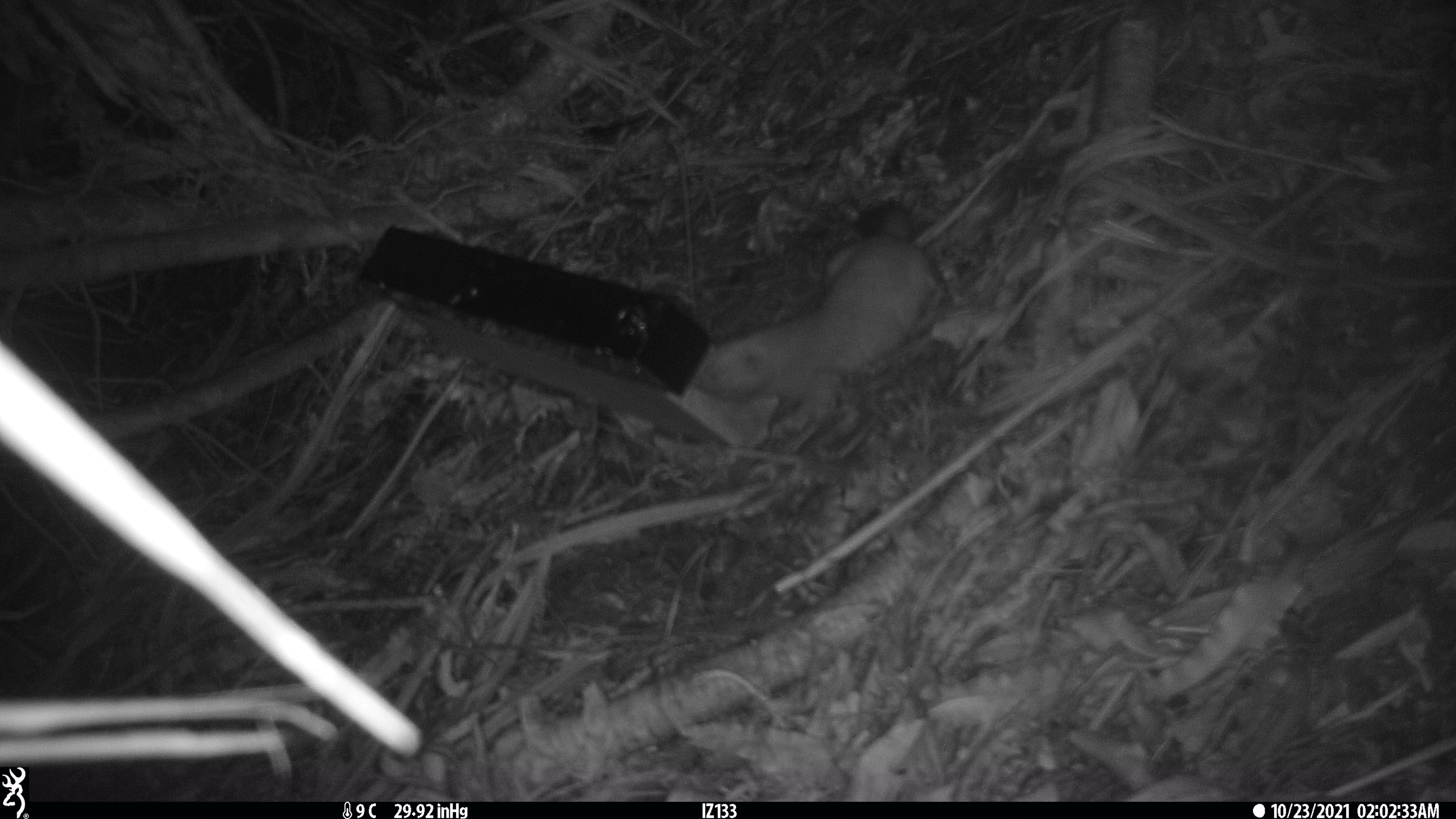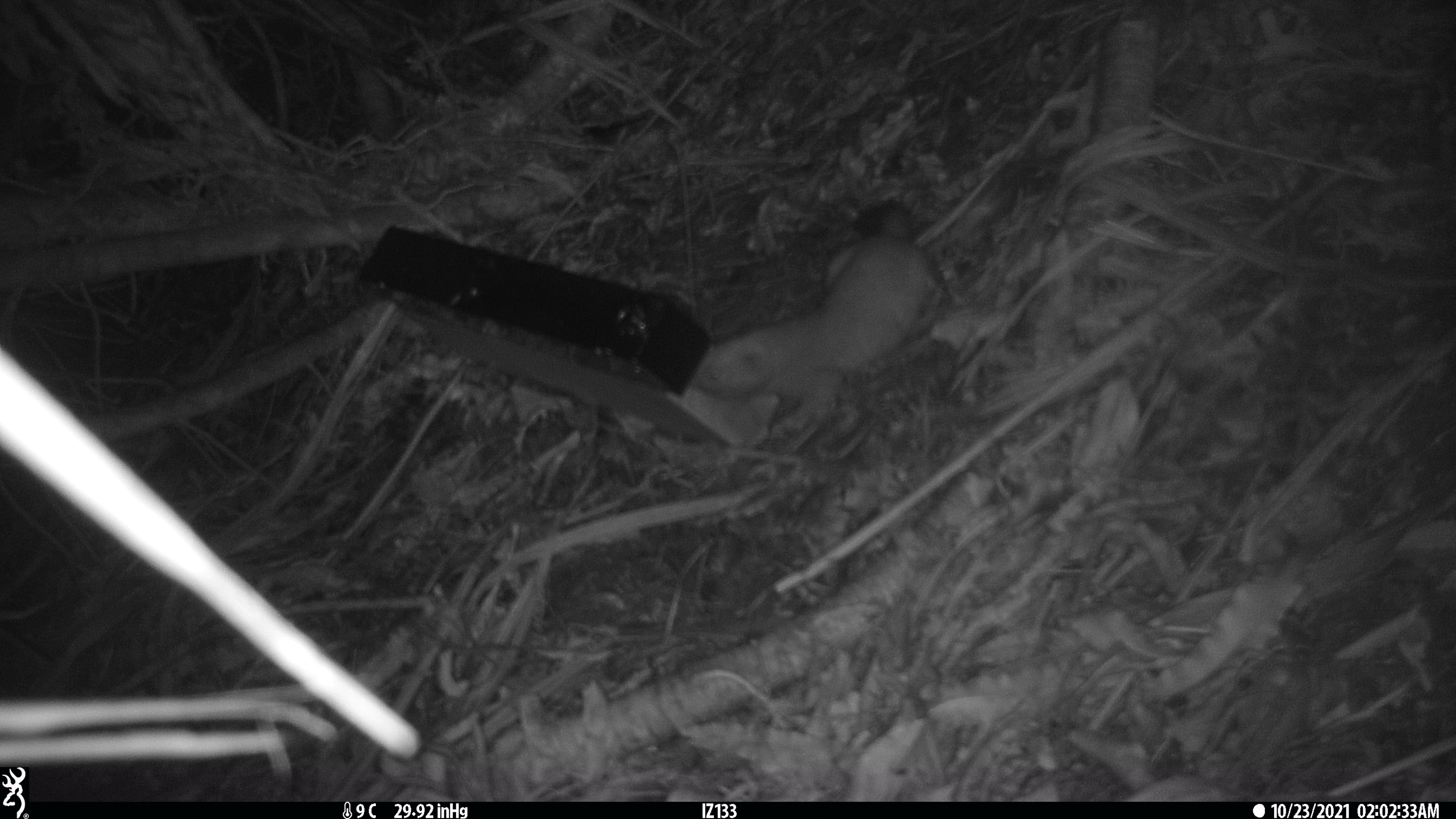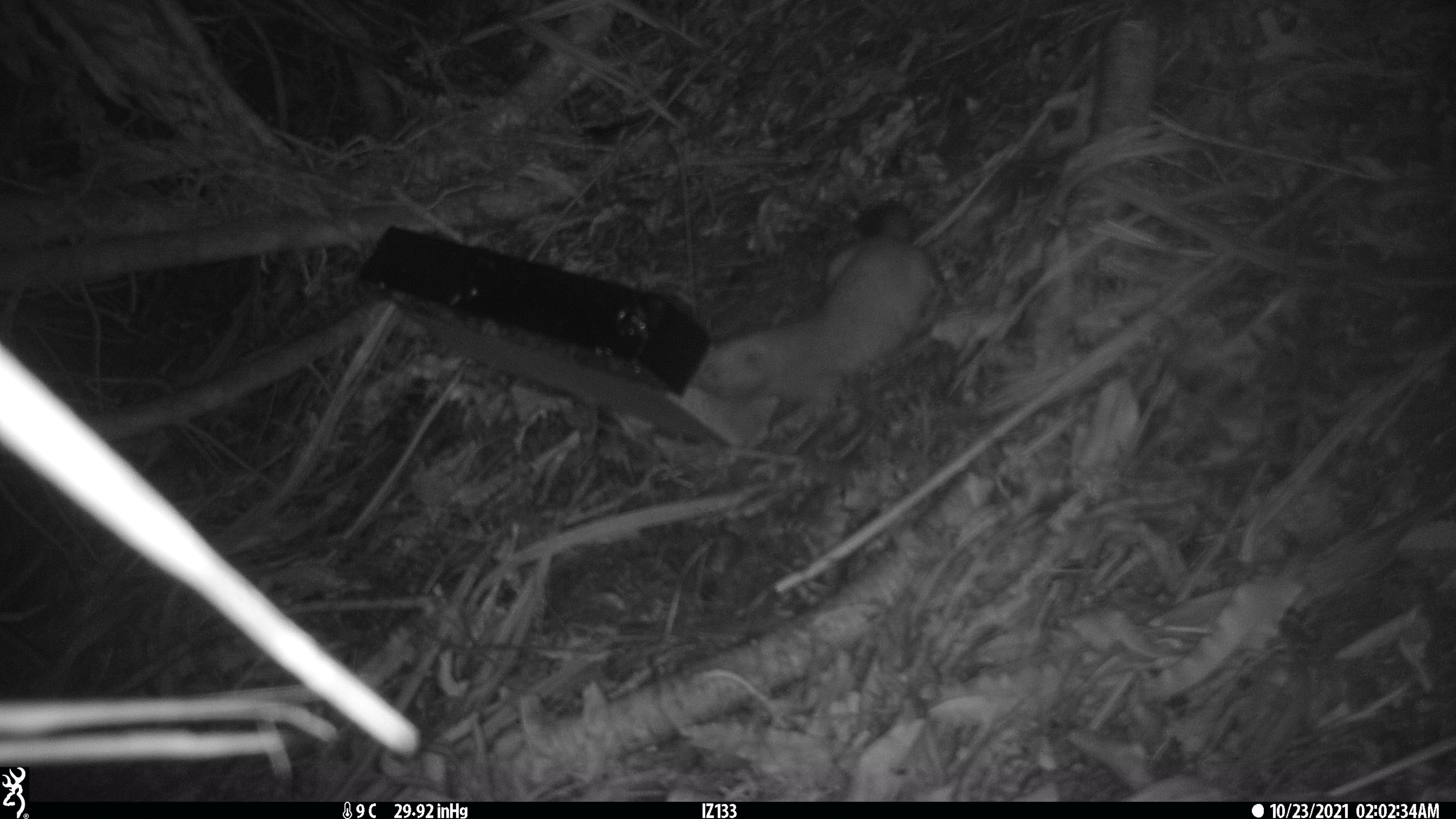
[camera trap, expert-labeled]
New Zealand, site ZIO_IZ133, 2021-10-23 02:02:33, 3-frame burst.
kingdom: Animalia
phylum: Chordata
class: Mammalia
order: Carnivora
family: Mustelidae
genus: Mustela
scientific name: Mustela erminea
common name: stoat